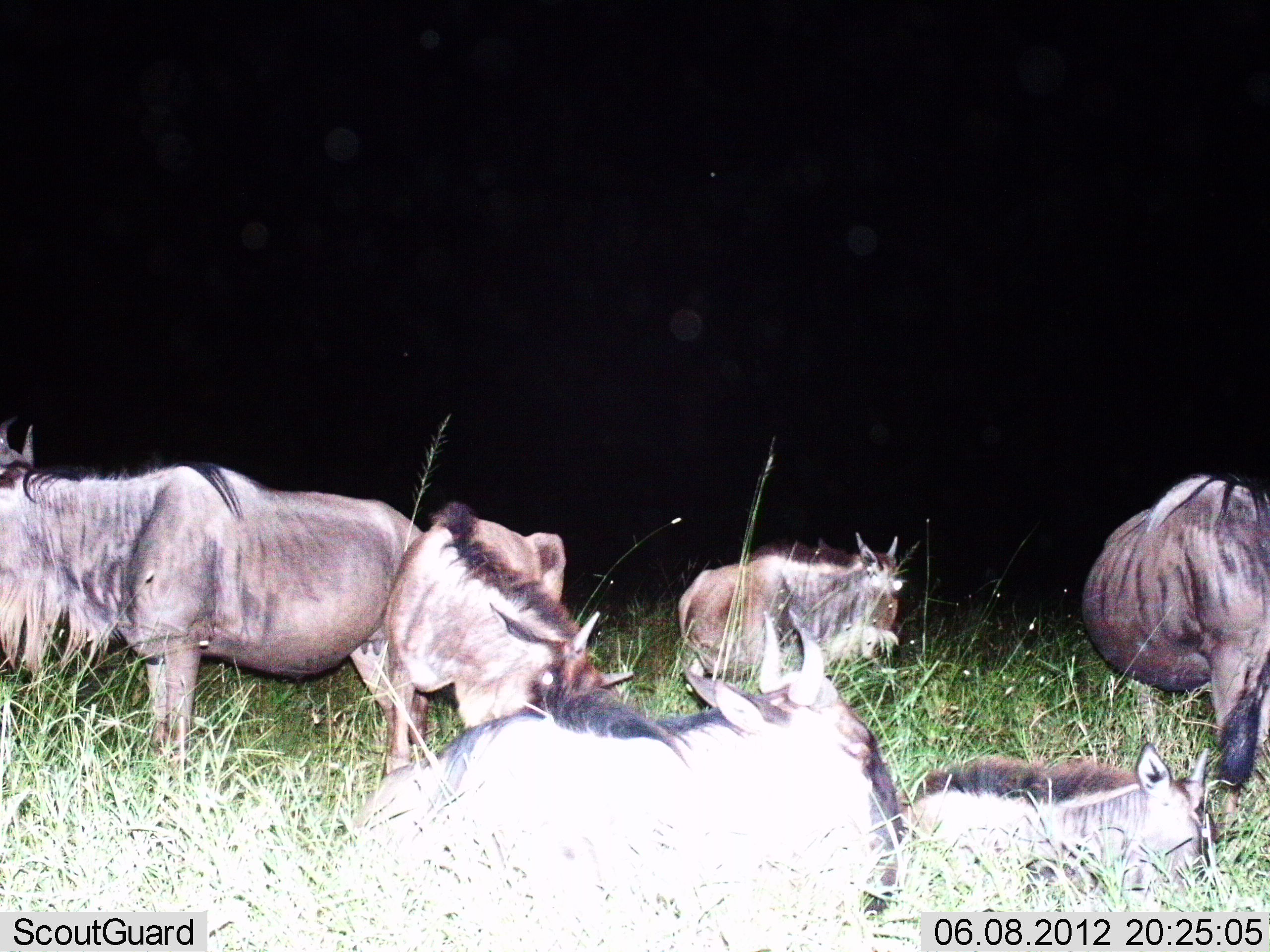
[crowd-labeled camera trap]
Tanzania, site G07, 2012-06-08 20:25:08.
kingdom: Animalia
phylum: Chordata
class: Mammalia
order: Artiodactyla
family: Bovidae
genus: Connochaetes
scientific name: Connochaetes taurinus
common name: blue wildebeest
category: wildebeest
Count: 6.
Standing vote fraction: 60%.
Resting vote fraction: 90%.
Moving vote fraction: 0%.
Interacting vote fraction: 0%.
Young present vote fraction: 70%.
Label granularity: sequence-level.